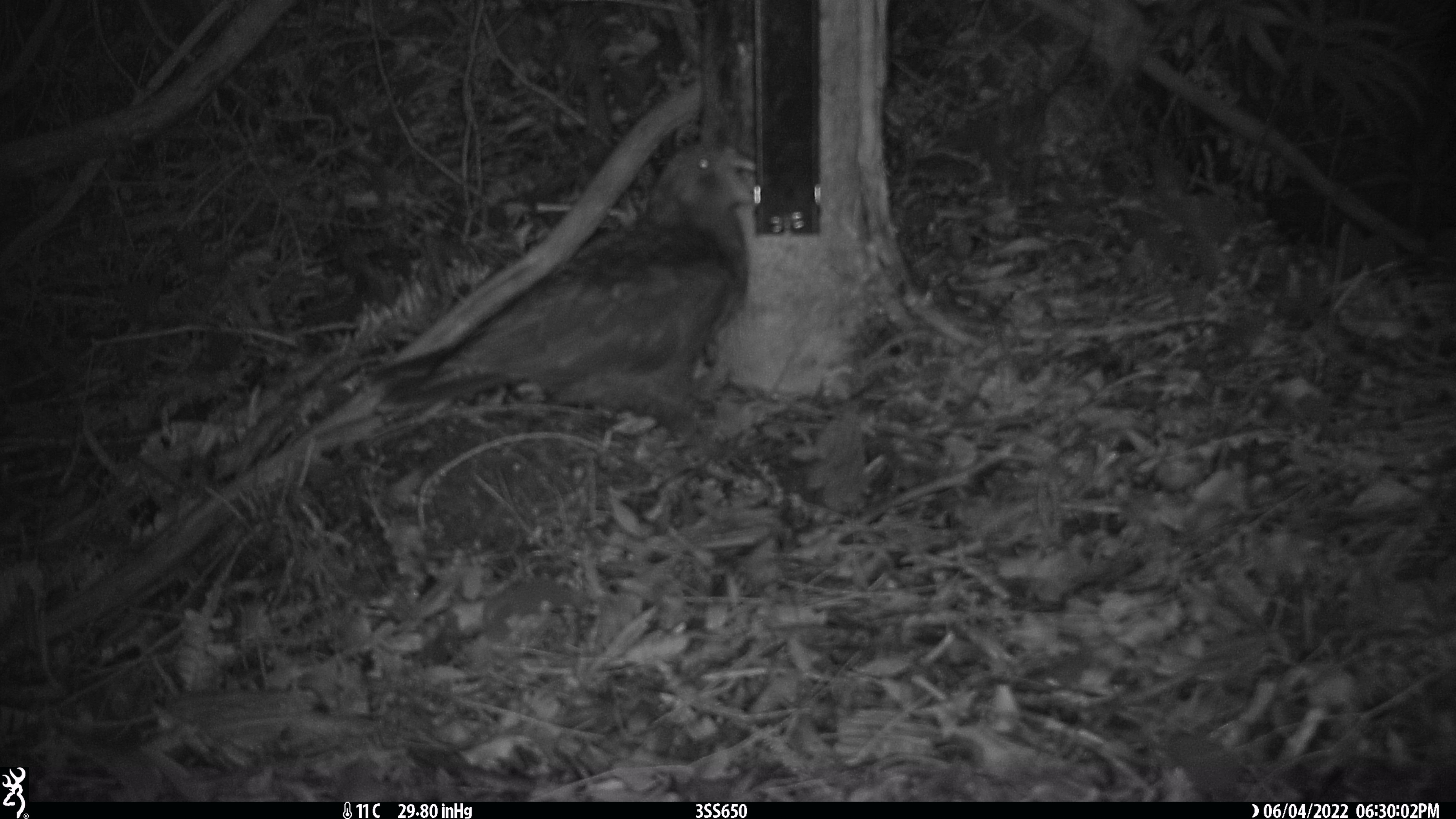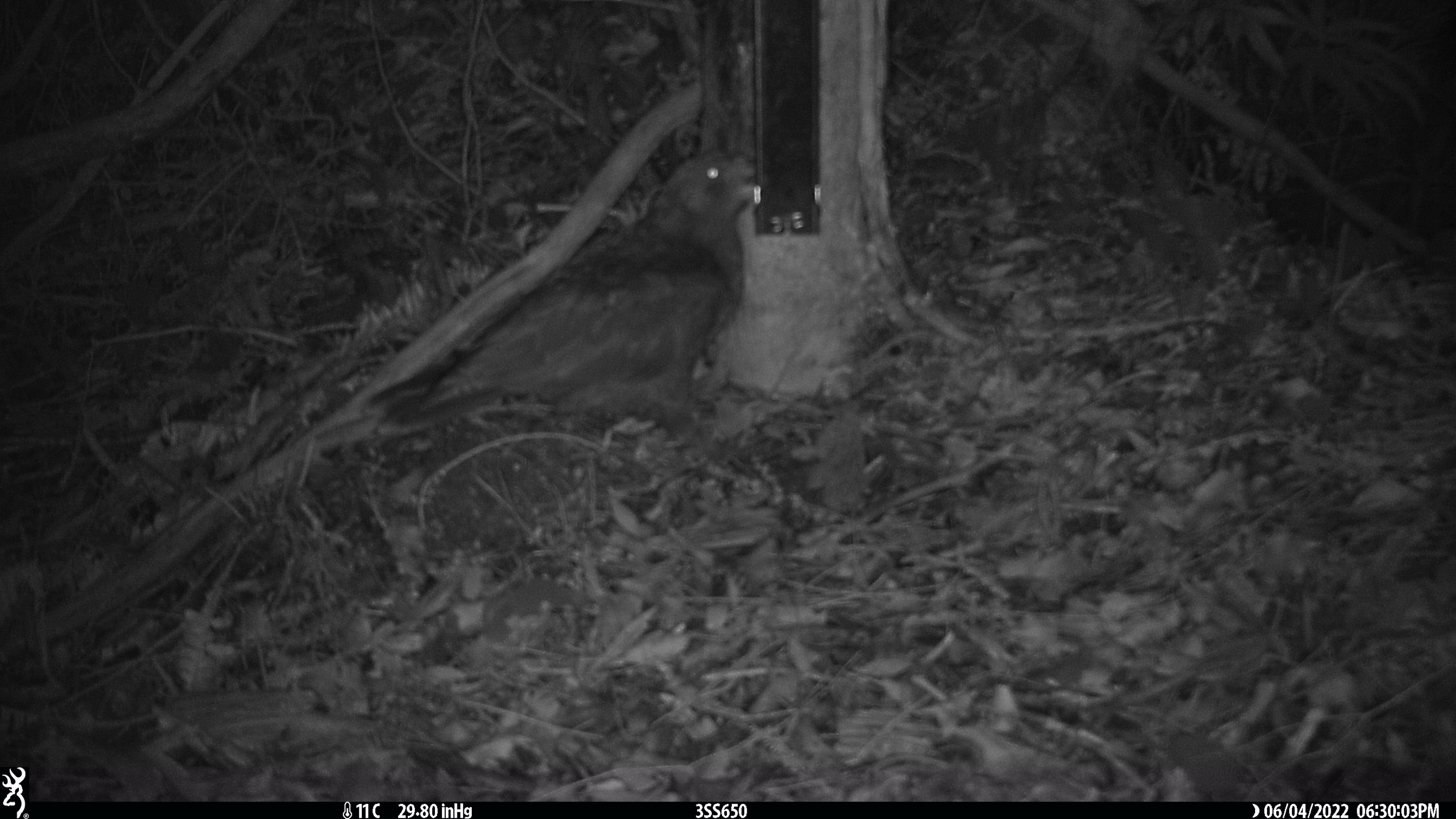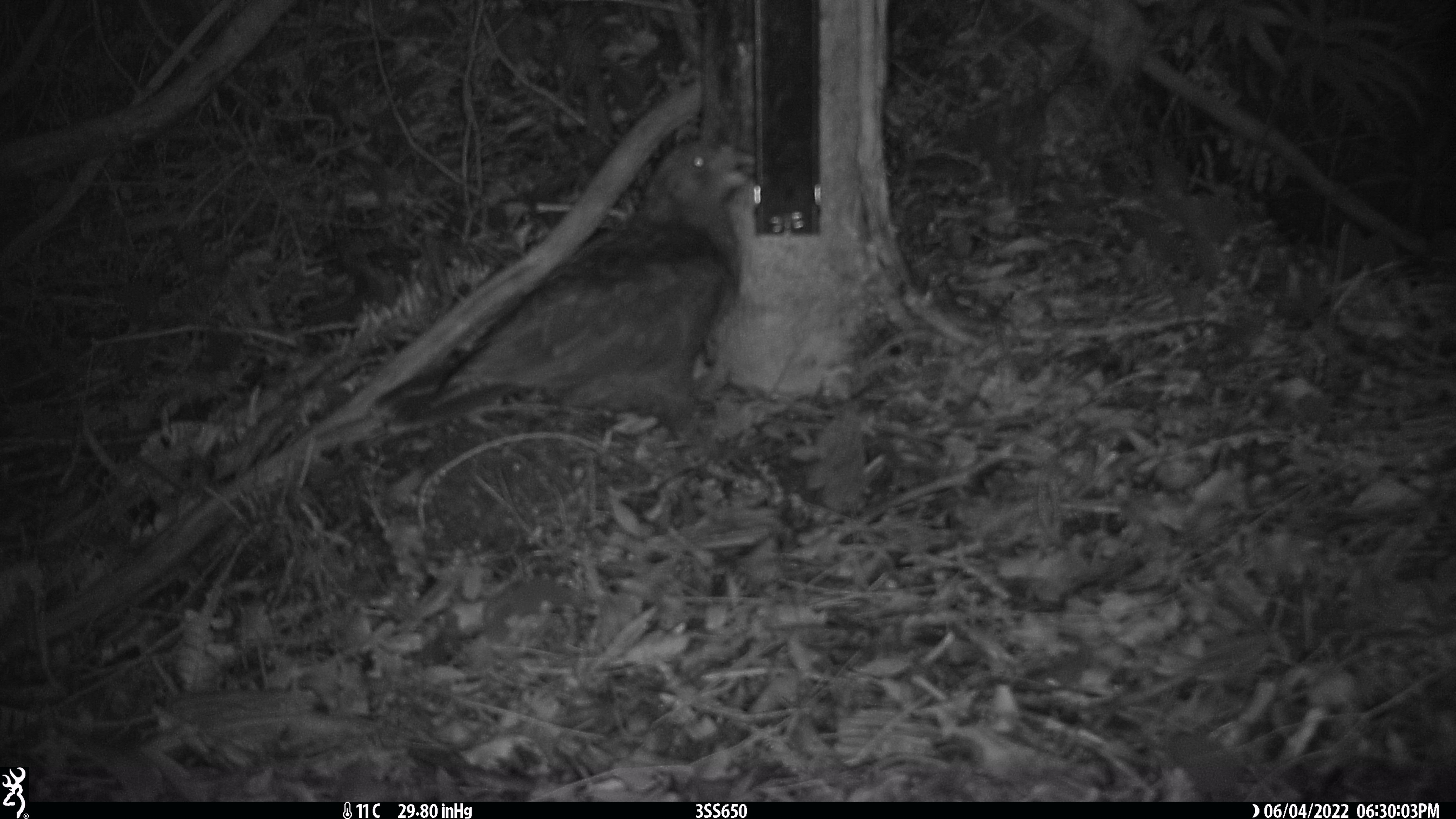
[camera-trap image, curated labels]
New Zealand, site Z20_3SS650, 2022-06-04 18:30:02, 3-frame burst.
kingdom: Animalia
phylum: Chordata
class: Aves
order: Psittaciformes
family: Strigopidae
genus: Nestor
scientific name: Nestor notabilis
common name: kea